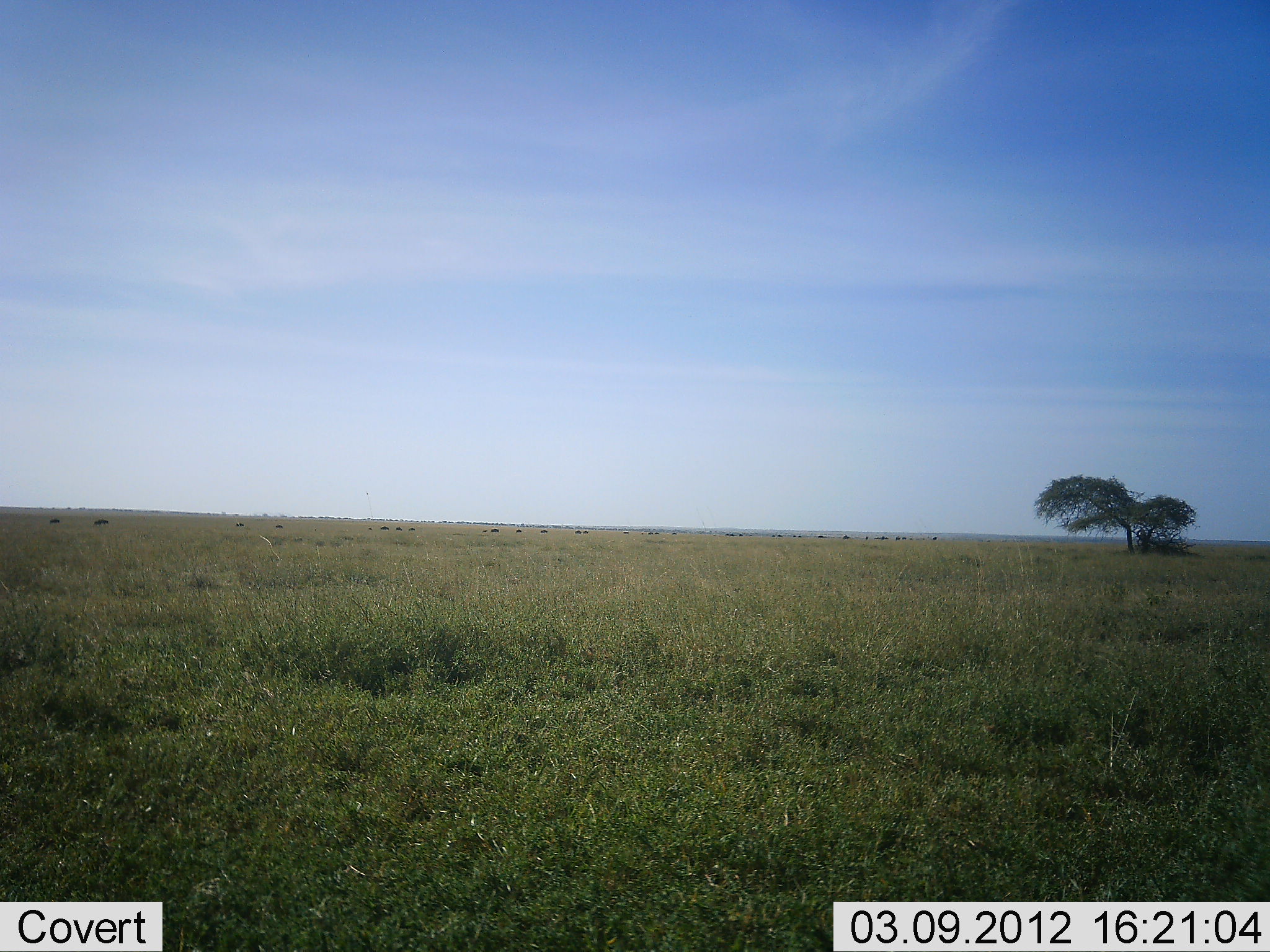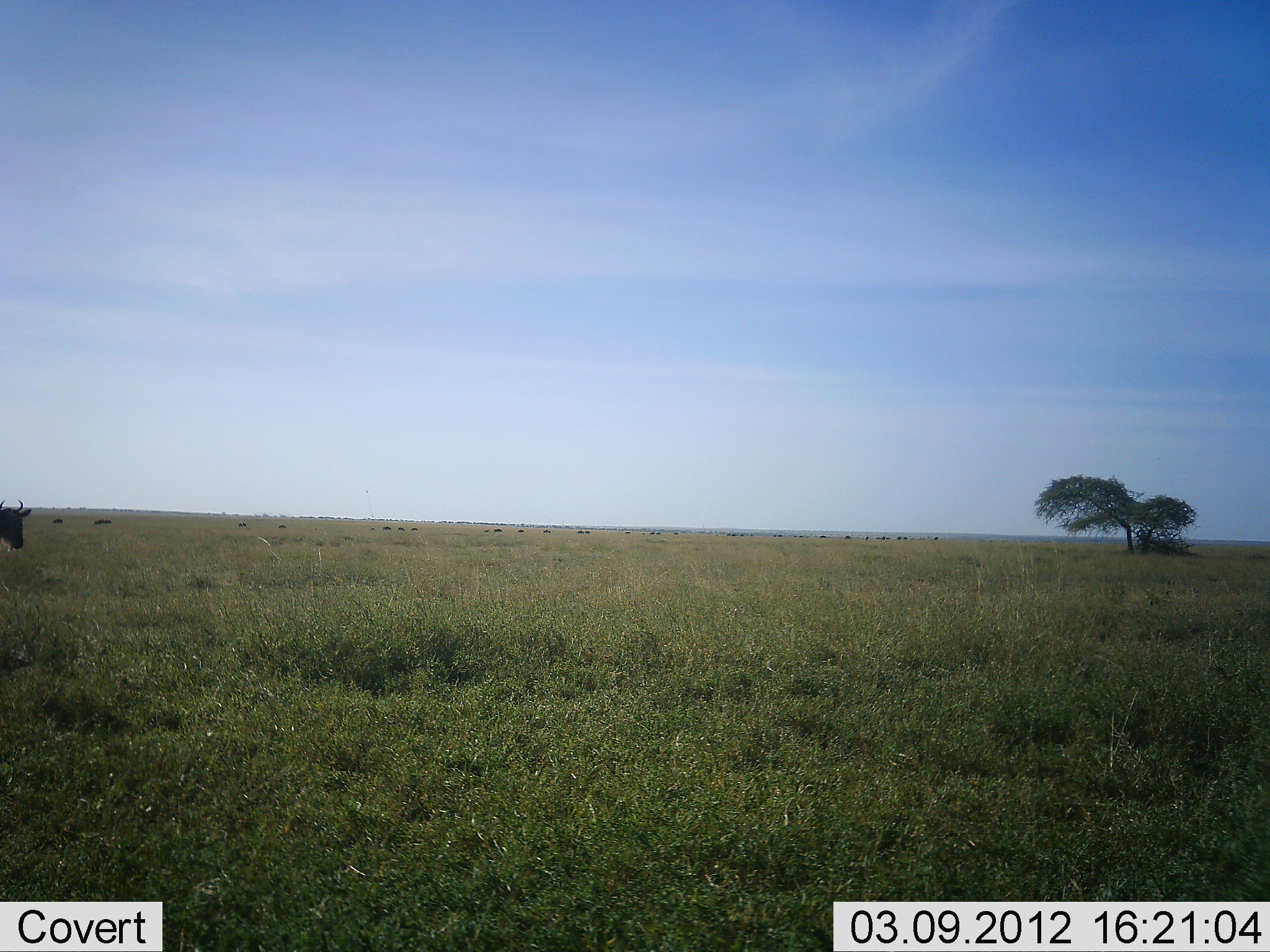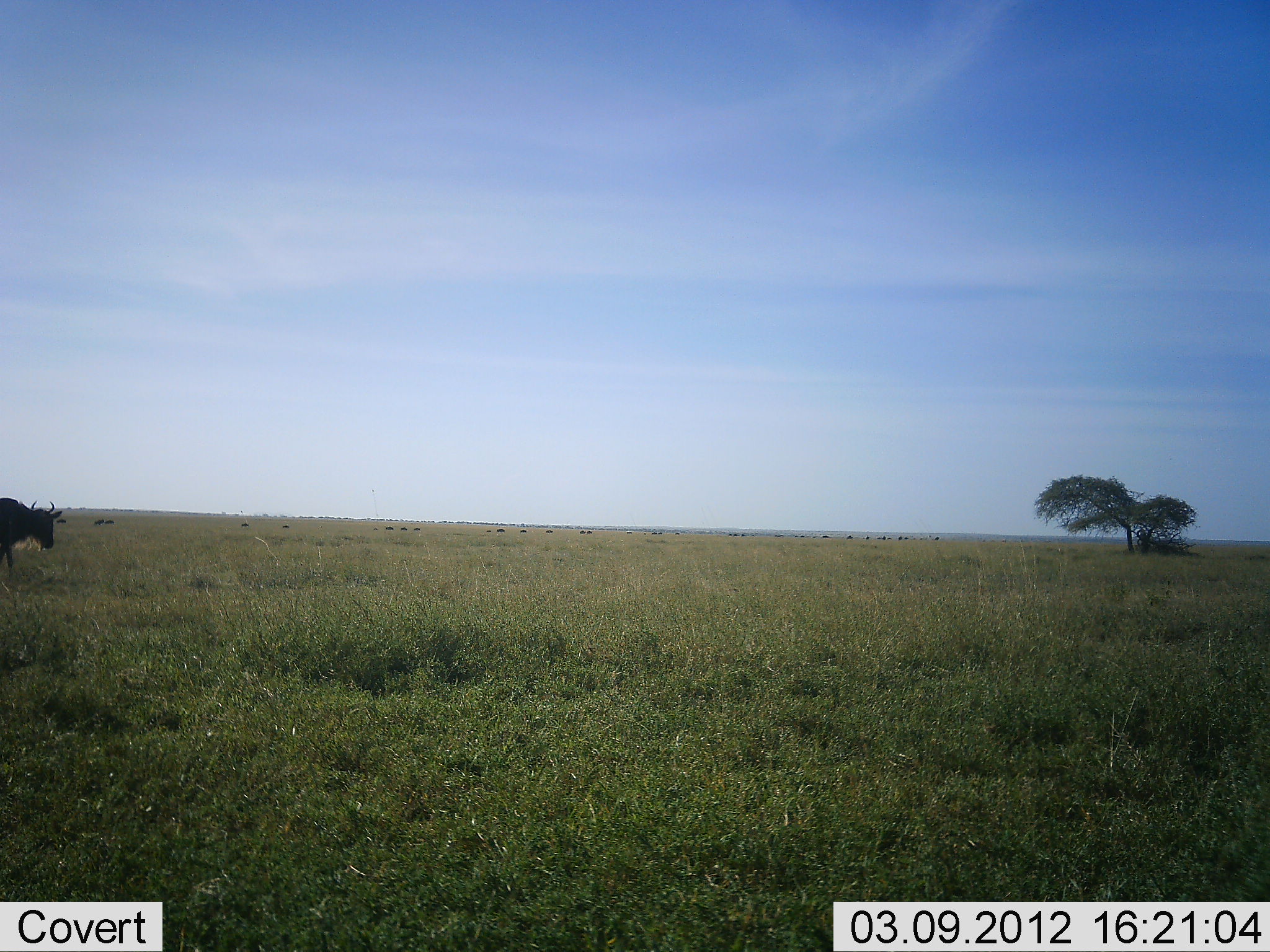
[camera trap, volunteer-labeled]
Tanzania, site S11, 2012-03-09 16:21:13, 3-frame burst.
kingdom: Animalia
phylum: Chordata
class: Mammalia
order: Artiodactyla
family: Bovidae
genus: Connochaetes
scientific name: Connochaetes taurinus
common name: blue wildebeest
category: wildebeest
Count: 1.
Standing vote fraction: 19%.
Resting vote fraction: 0%.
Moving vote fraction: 81%.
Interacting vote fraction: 0%.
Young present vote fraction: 0%.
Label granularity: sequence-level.